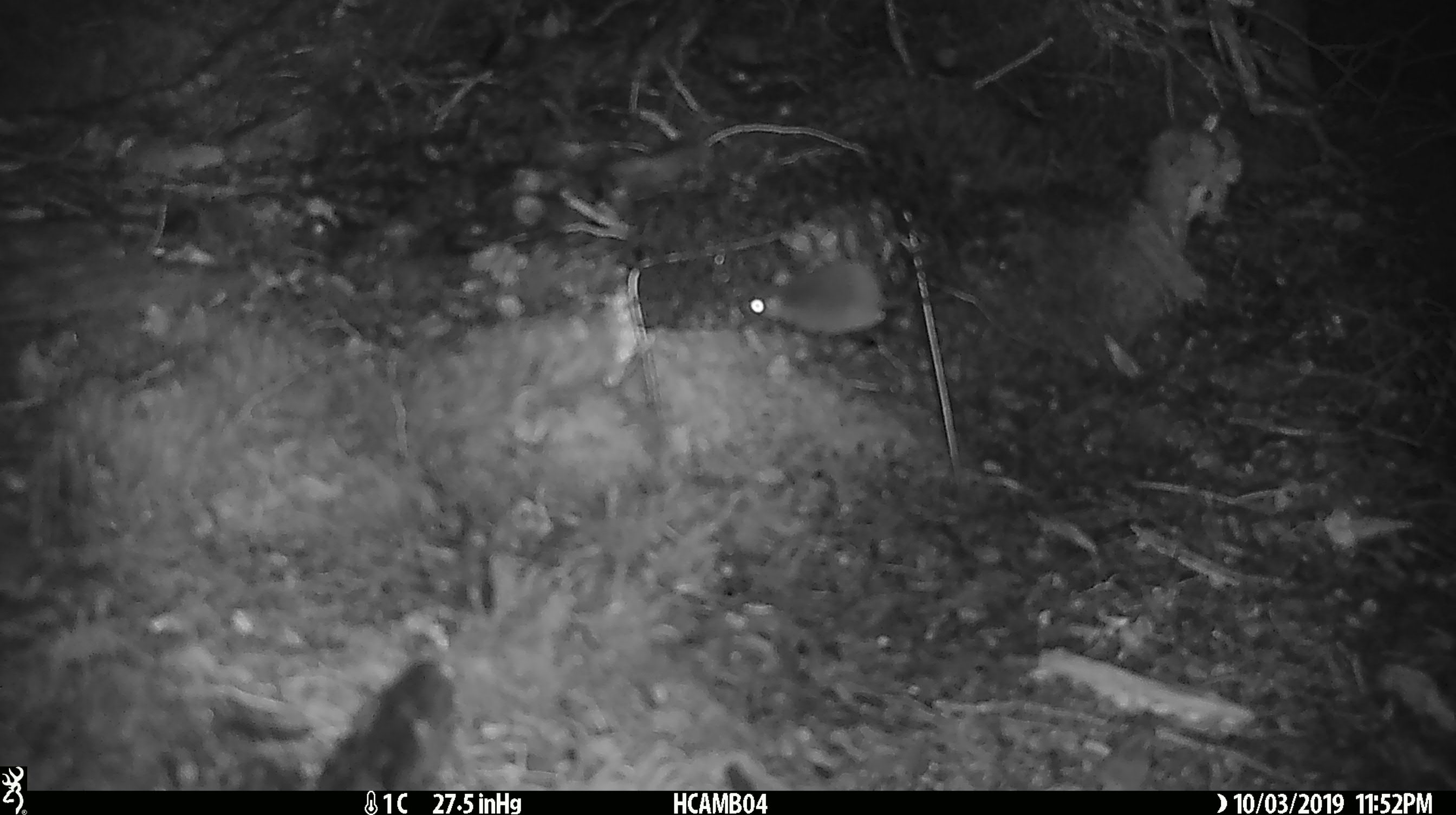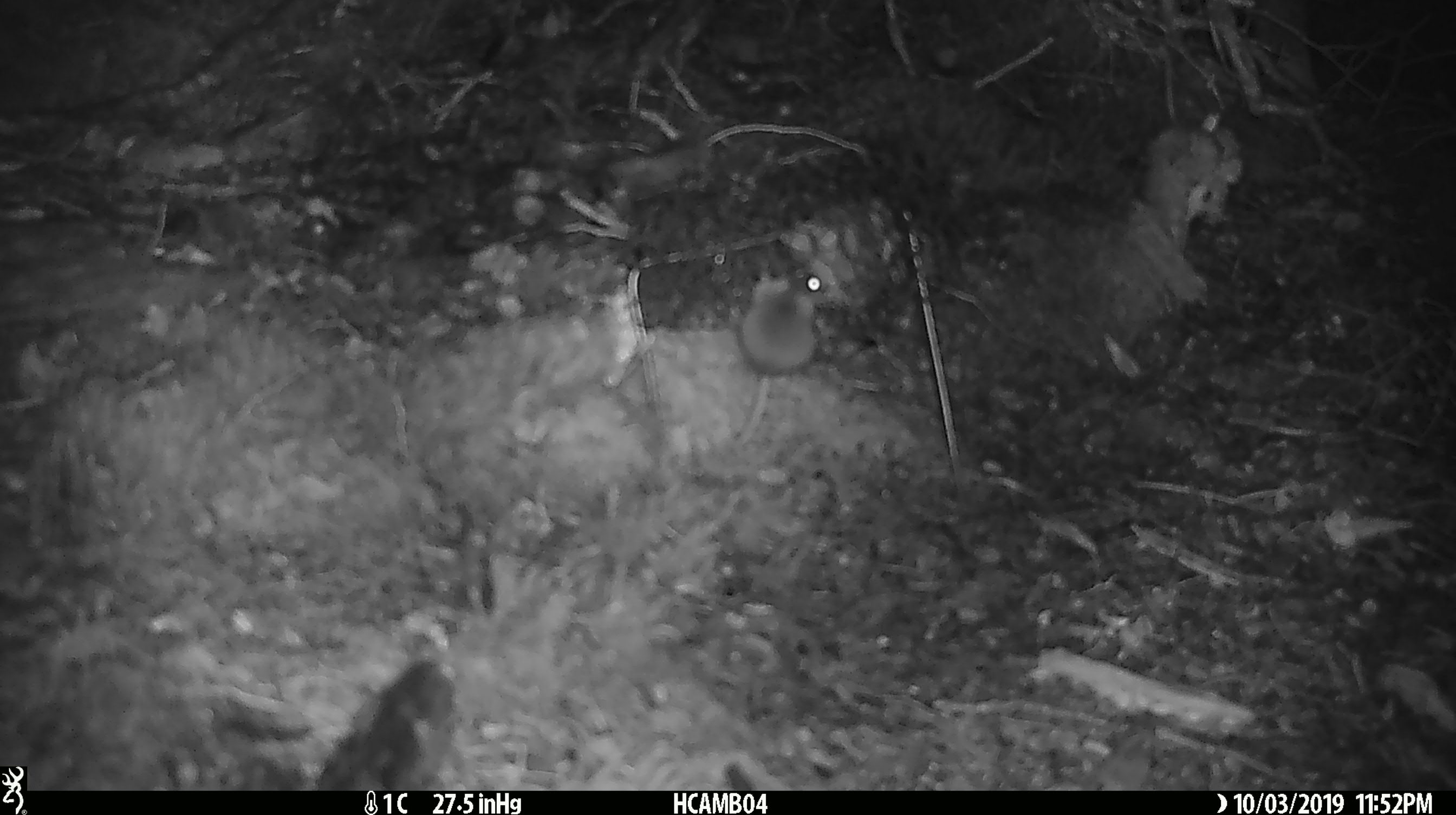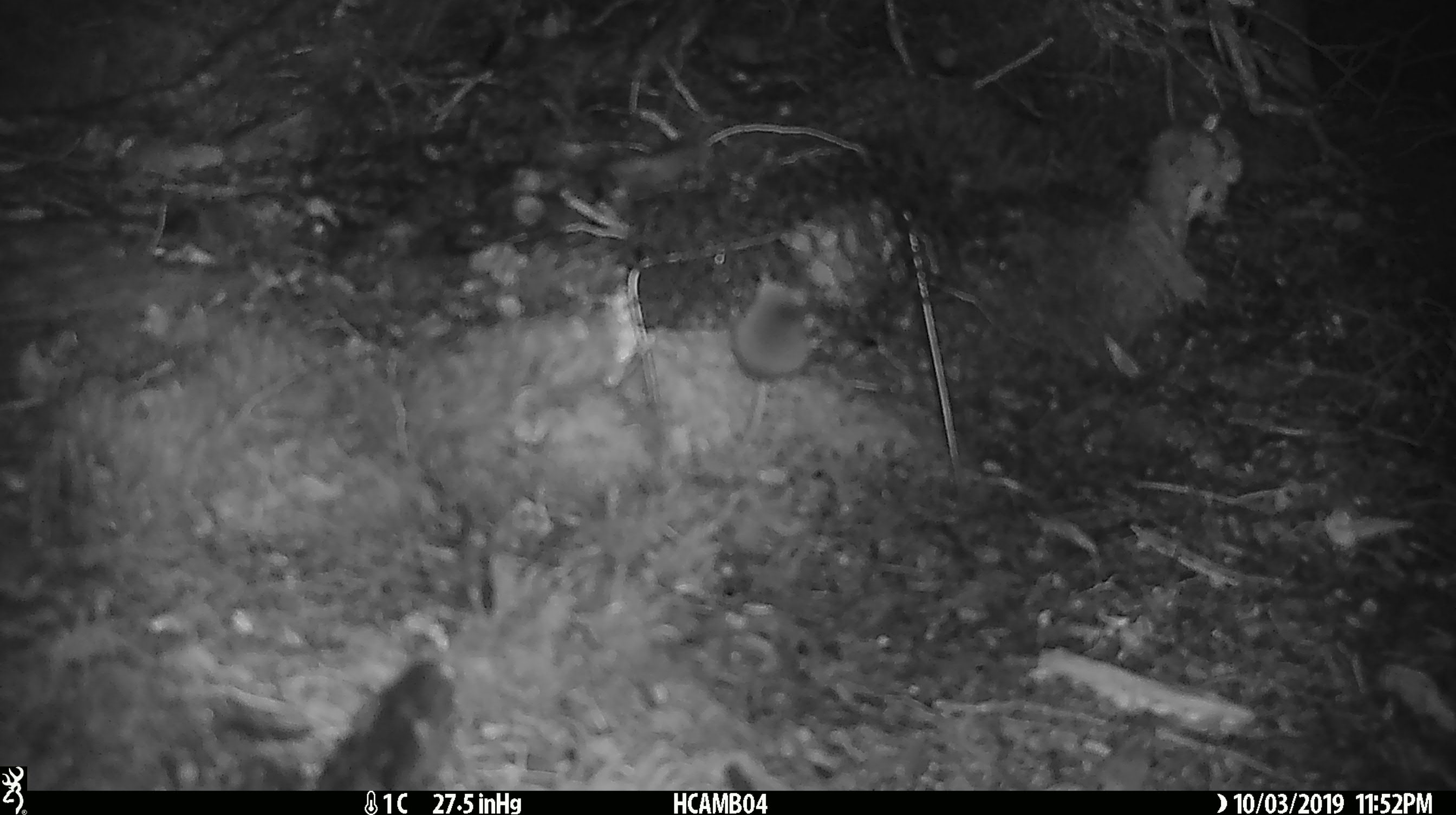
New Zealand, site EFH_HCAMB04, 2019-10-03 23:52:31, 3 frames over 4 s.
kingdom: Animalia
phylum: Chordata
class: Mammalia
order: Rodentia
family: Muridae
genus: Mus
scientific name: Mus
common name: mouse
Mouse (Mus).